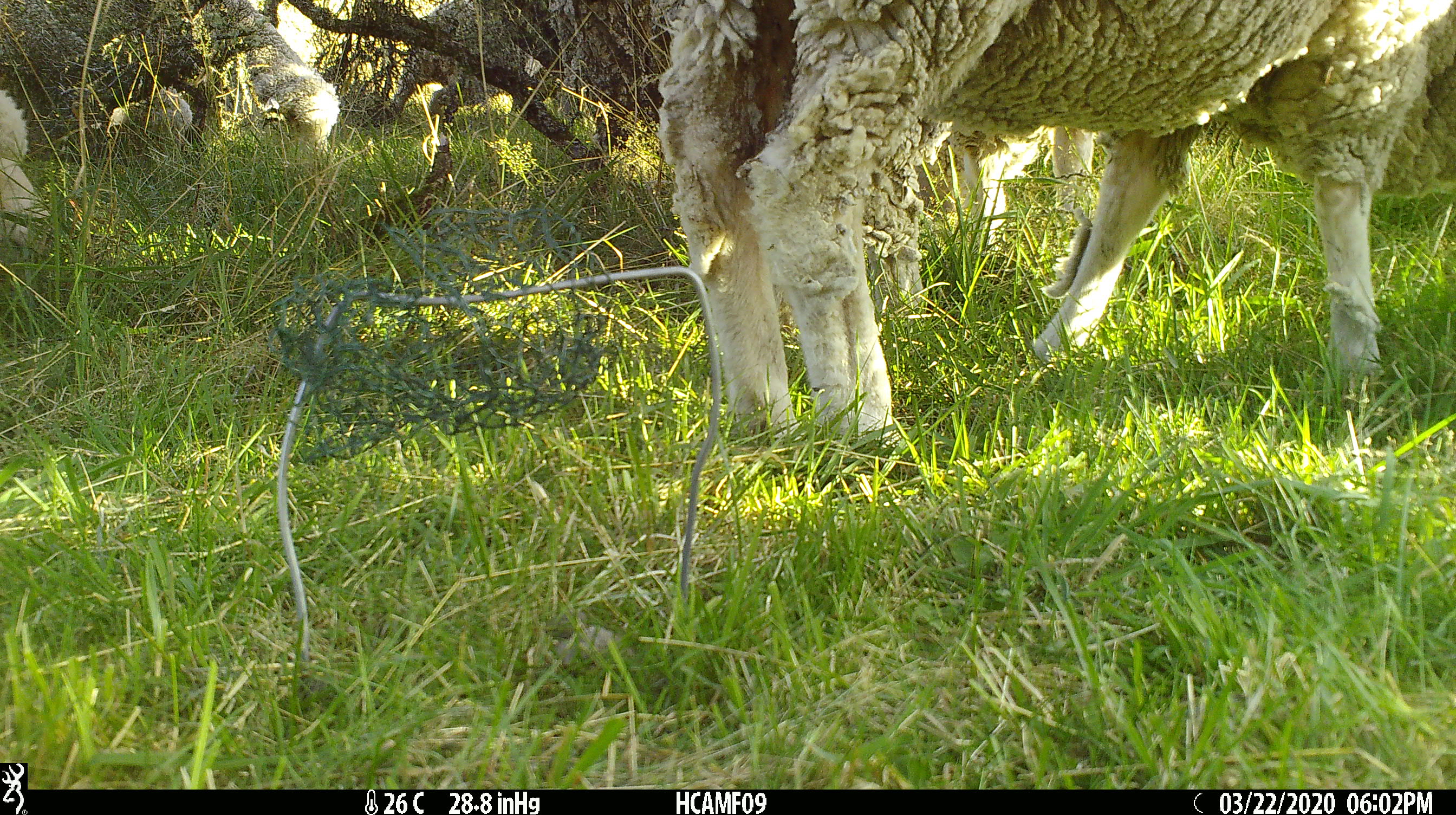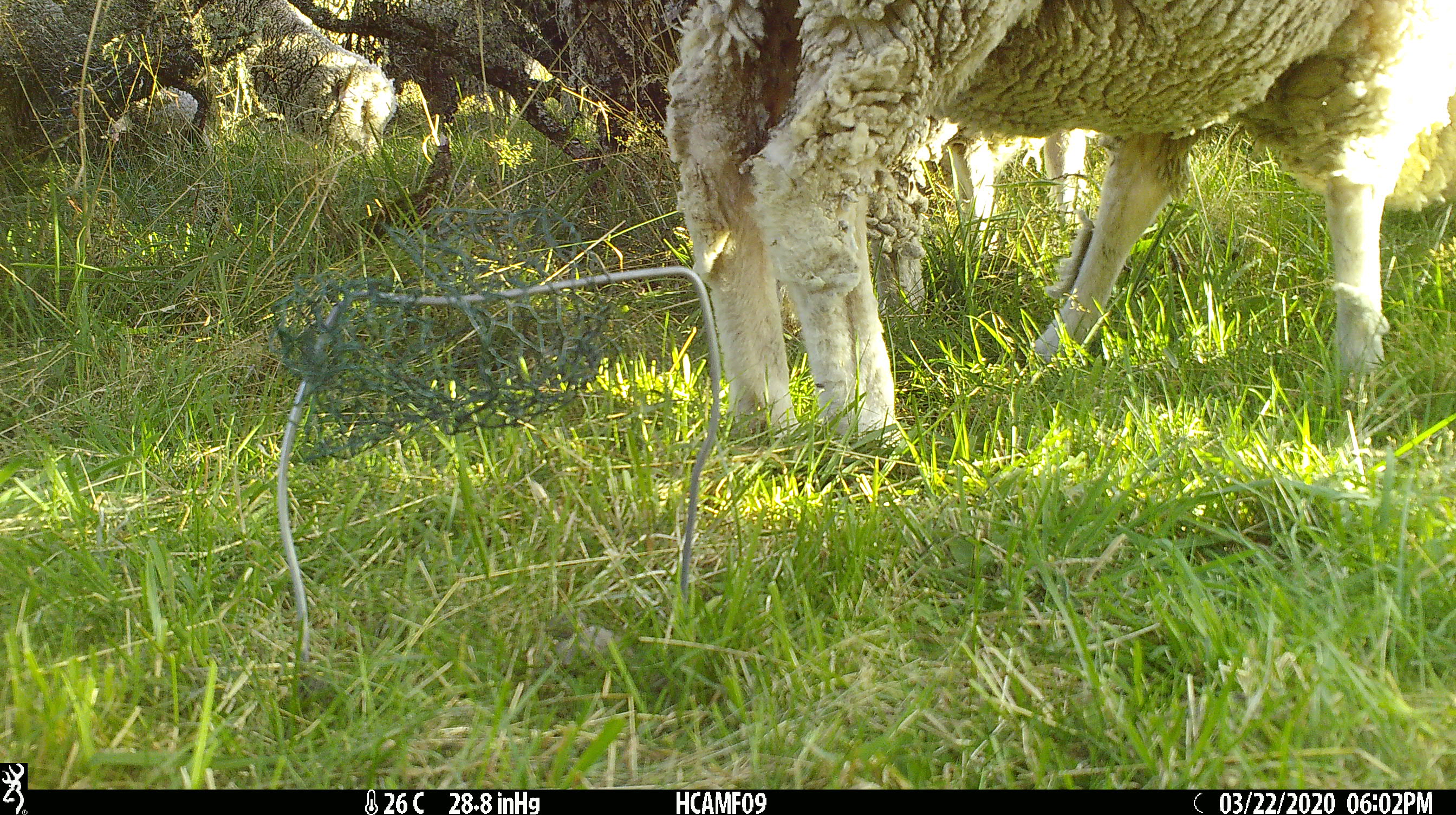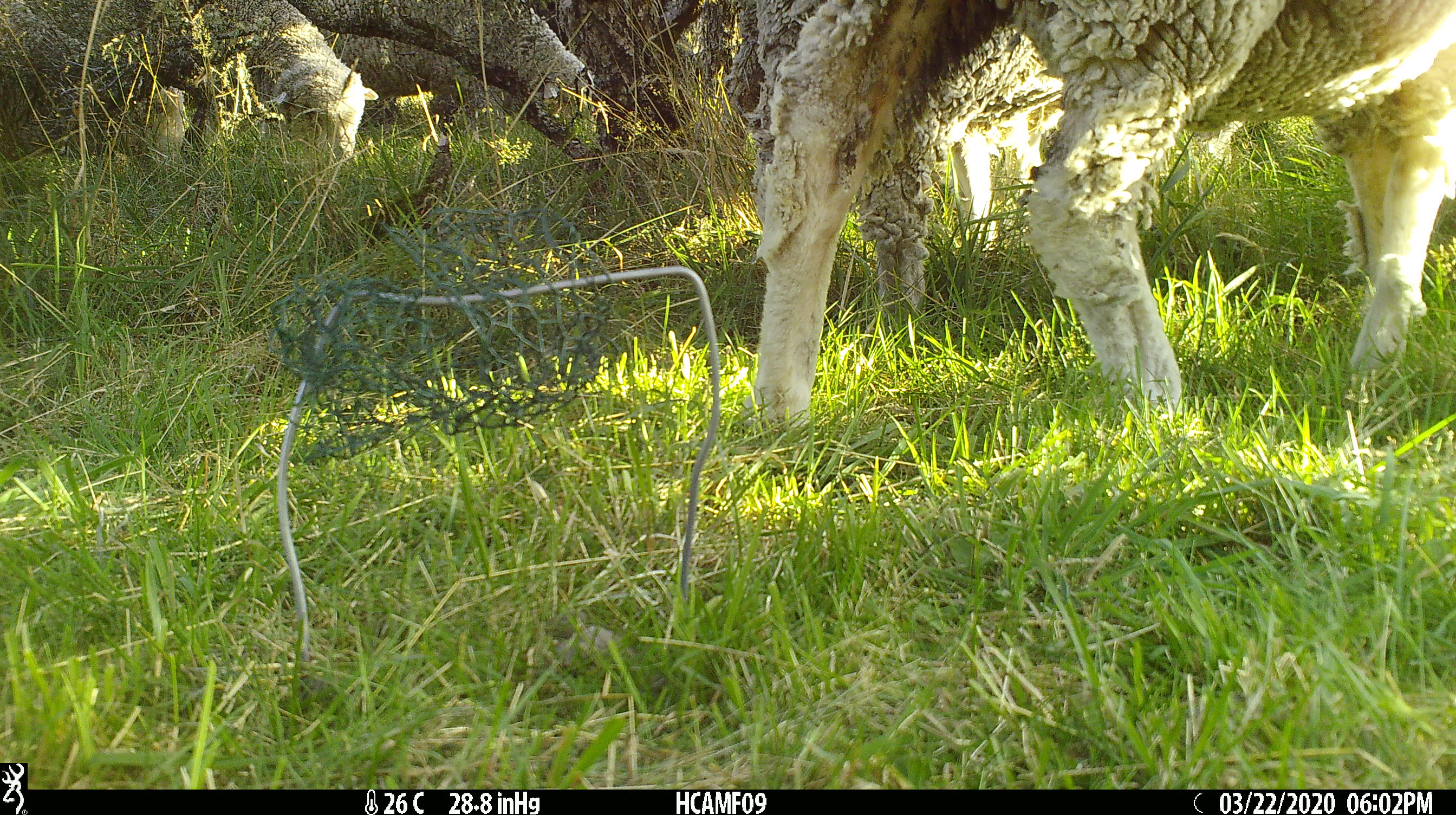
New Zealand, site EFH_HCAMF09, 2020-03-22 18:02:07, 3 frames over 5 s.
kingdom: Animalia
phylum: Chordata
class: Mammalia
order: Artiodactyla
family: Bovidae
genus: Ovis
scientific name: Ovis aries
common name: domestic sheep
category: sheep